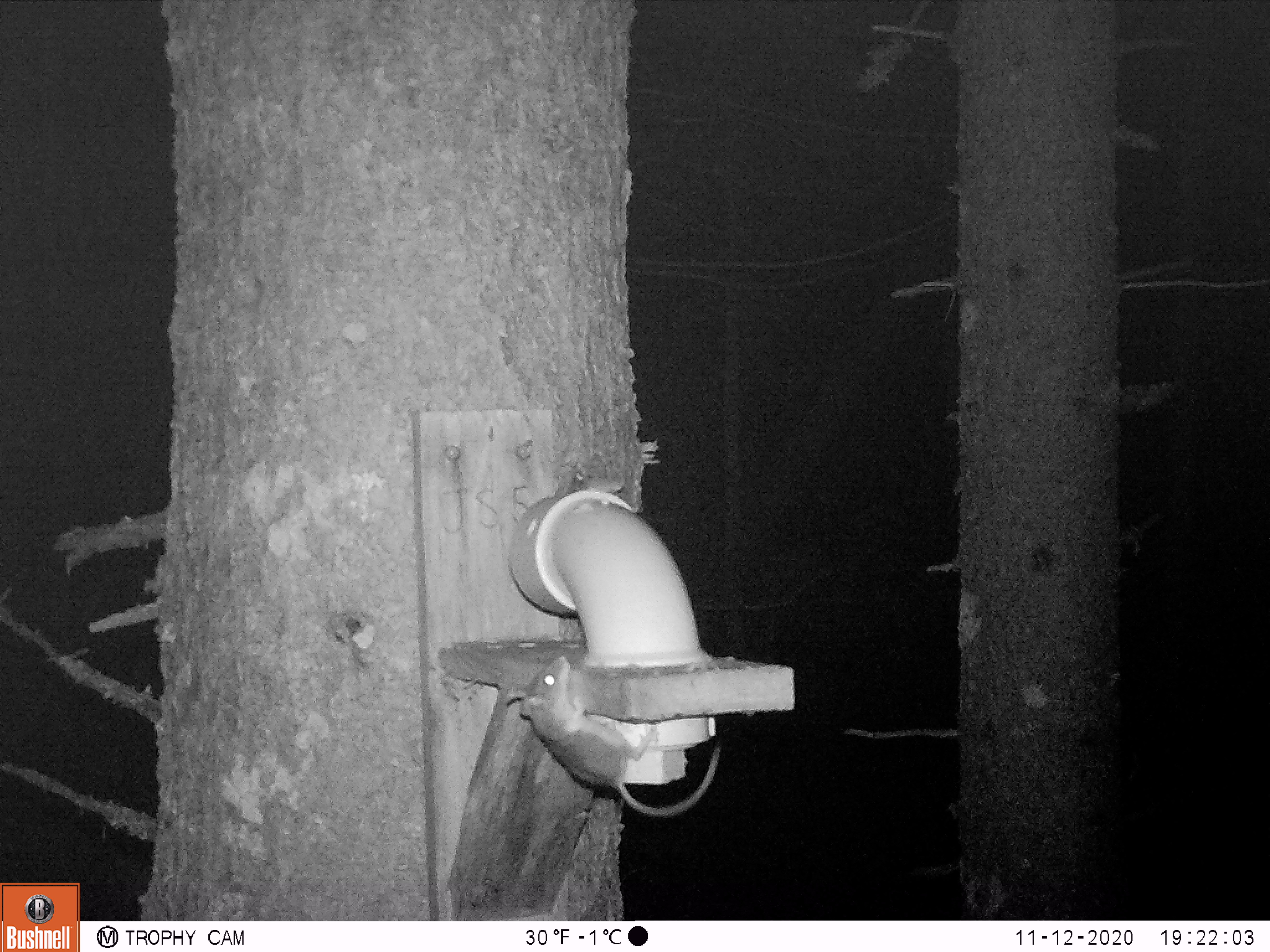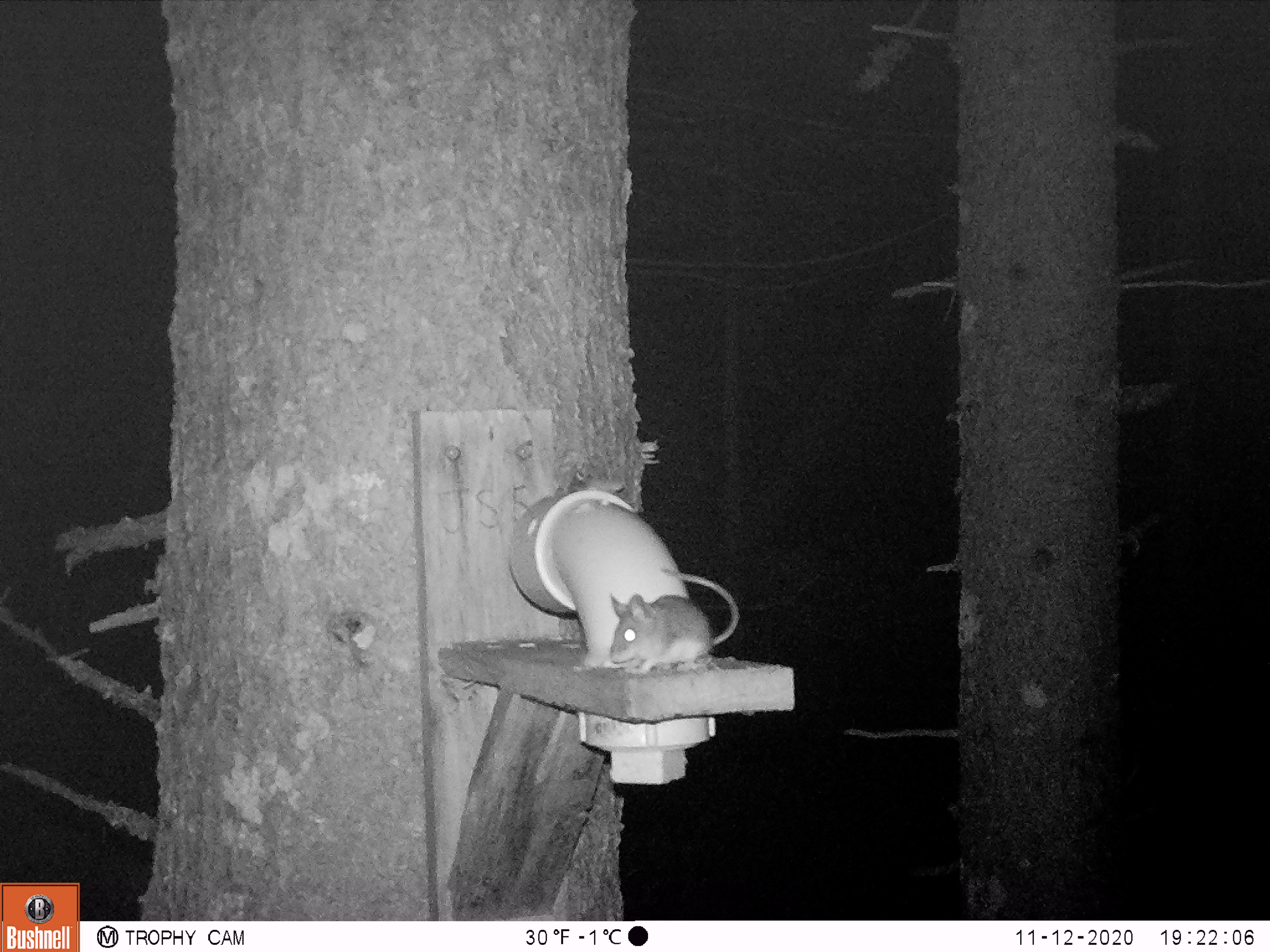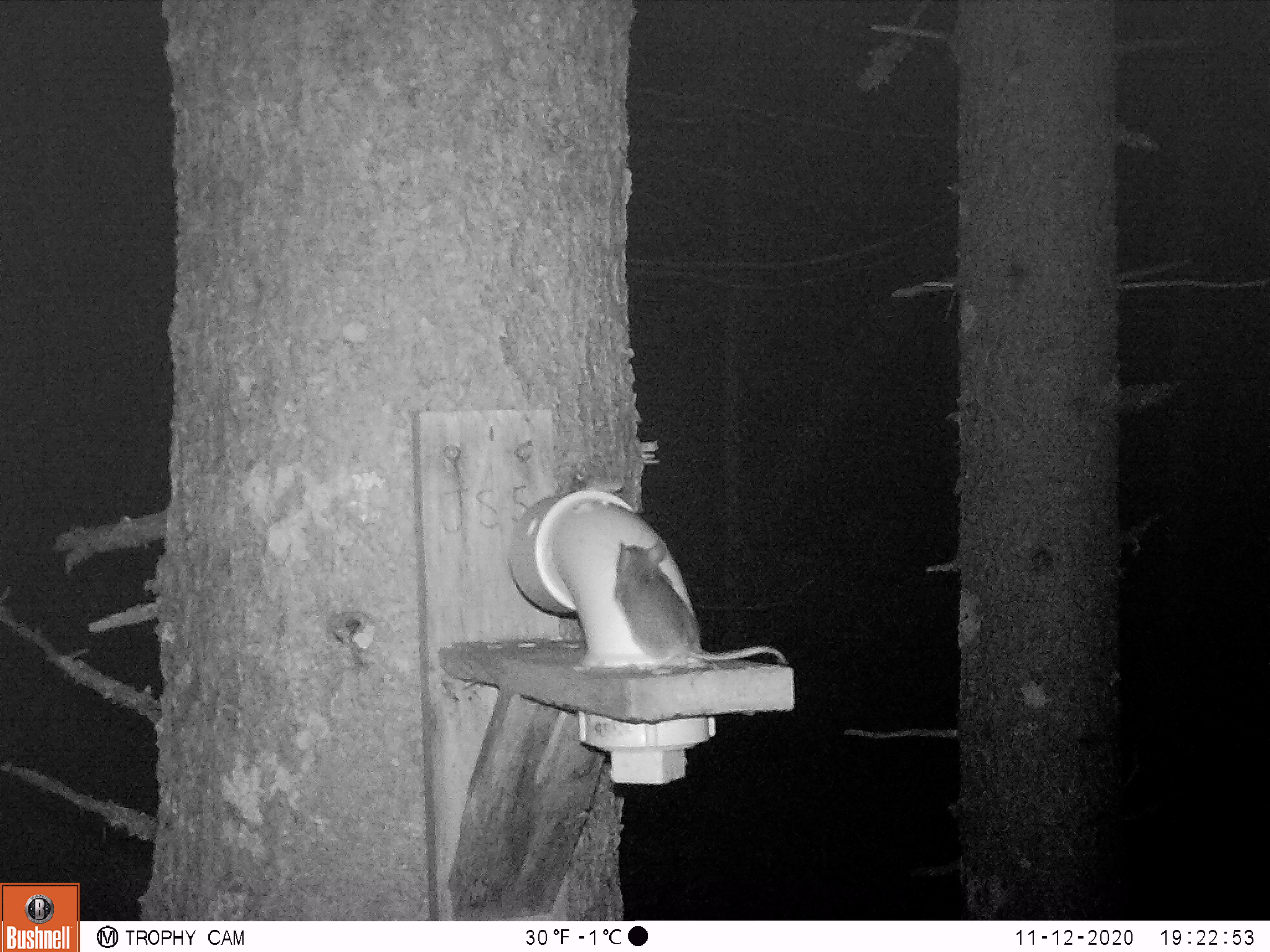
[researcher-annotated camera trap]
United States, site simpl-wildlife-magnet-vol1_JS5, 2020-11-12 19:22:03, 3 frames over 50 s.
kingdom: Animalia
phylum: Chordata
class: Mammalia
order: Rodentia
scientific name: Rodentia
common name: mouse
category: mouse sp.